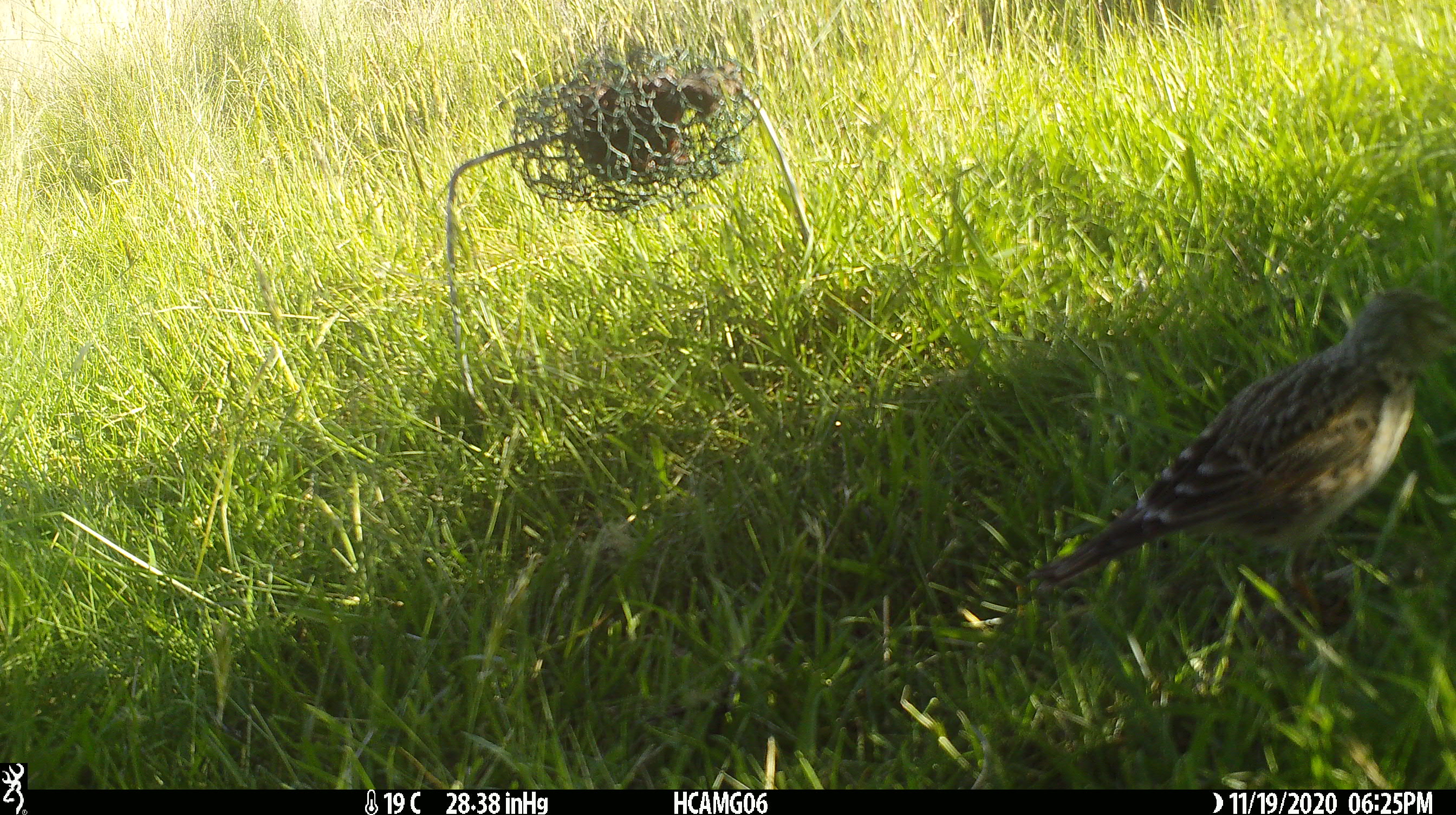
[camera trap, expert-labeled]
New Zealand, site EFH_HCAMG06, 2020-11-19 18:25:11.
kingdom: Animalia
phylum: Chordata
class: Aves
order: Passeriformes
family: Motacillidae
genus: Anthus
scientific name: Anthus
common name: pipit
Pipit (Anthus).